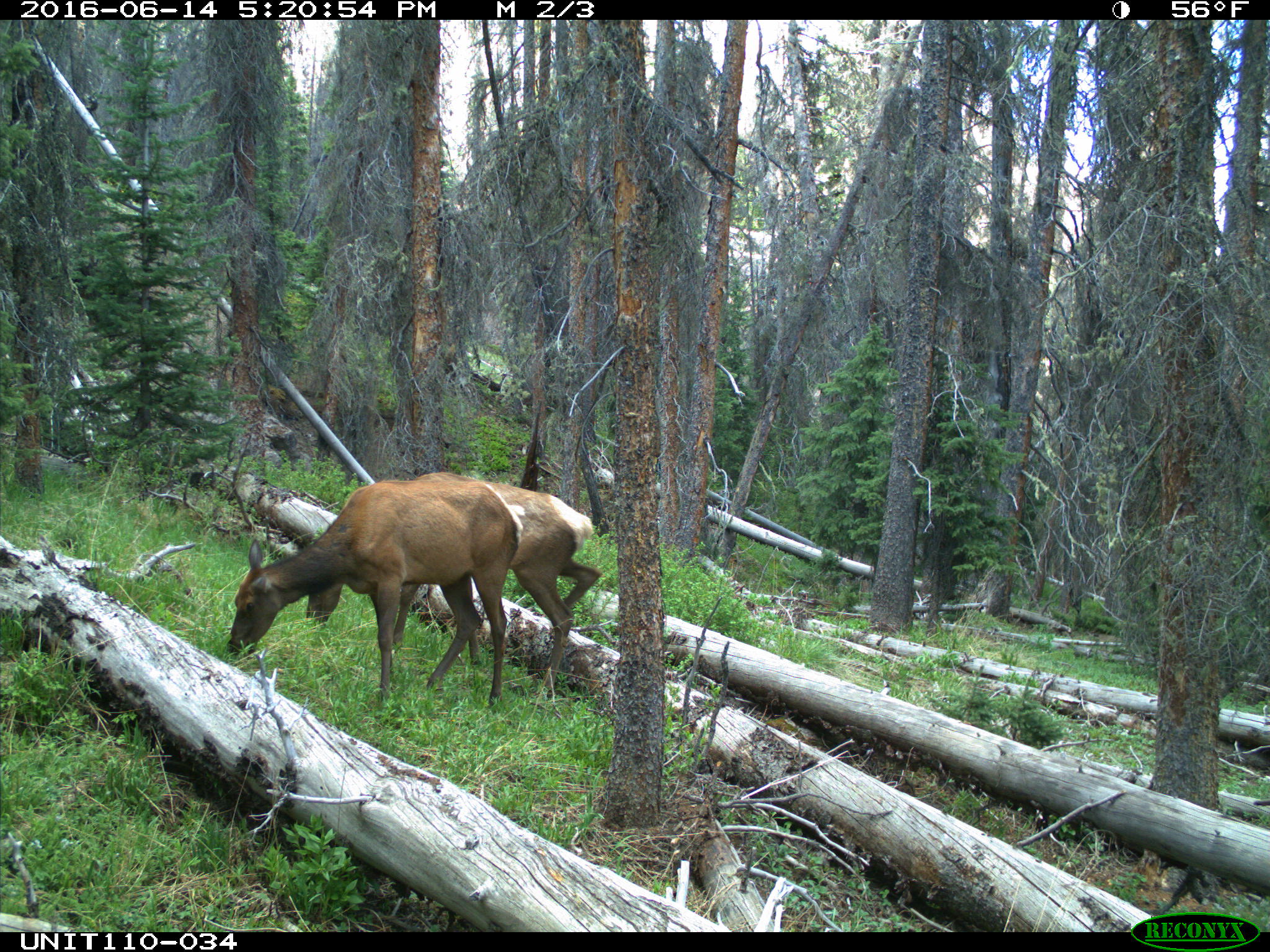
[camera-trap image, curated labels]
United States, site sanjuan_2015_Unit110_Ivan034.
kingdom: Animalia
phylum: Chordata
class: Mammalia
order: Artiodactyla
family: Cervidae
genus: Cervus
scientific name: Cervus elaphus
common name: red deer